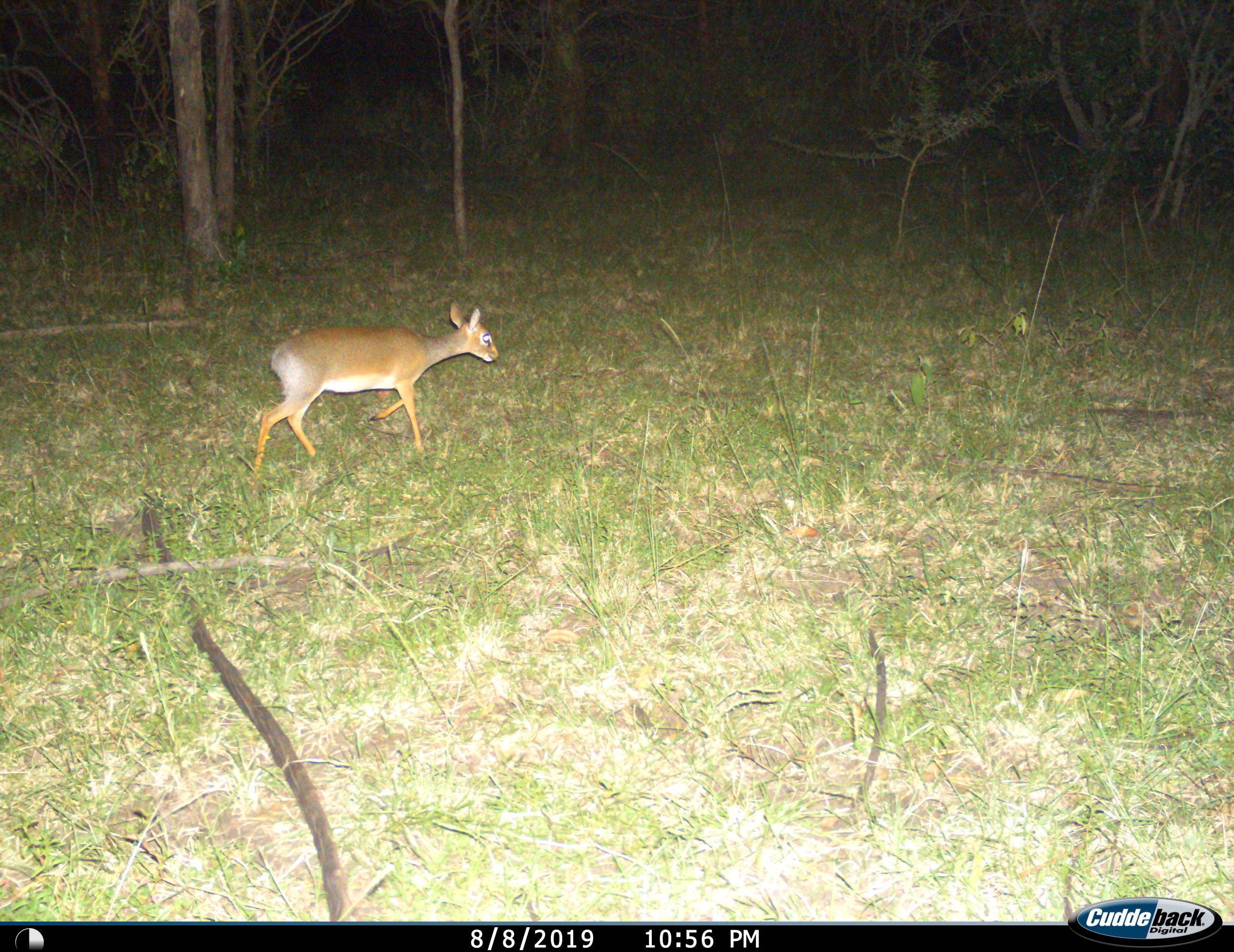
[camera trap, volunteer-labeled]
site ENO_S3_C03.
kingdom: Animalia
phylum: Chordata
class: Mammalia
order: Artiodactyla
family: Bovidae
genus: Madoqua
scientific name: Madoqua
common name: dik-dik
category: dikdik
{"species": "dikdik (dik-dik) (Madoqua)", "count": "1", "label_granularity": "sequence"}